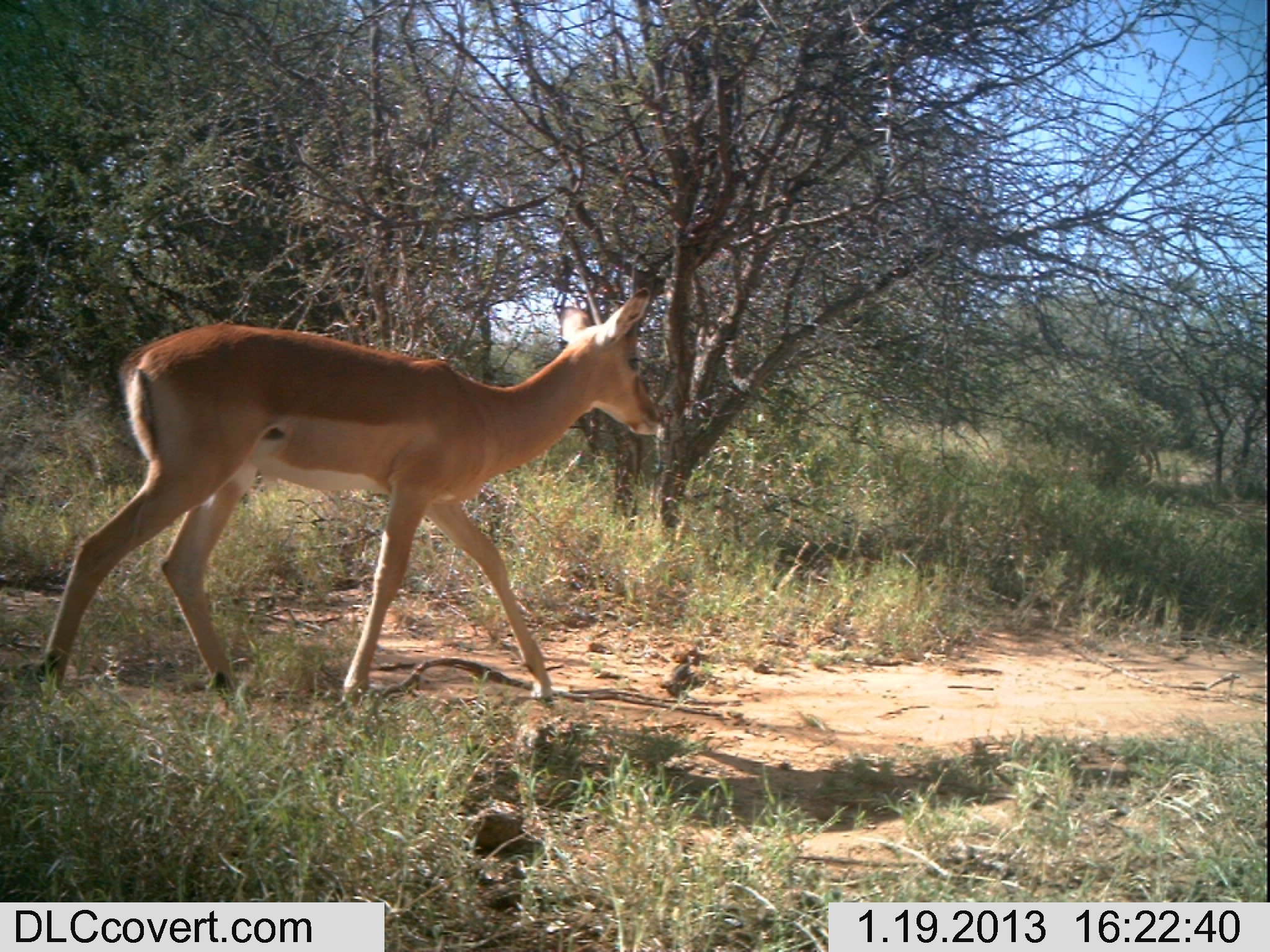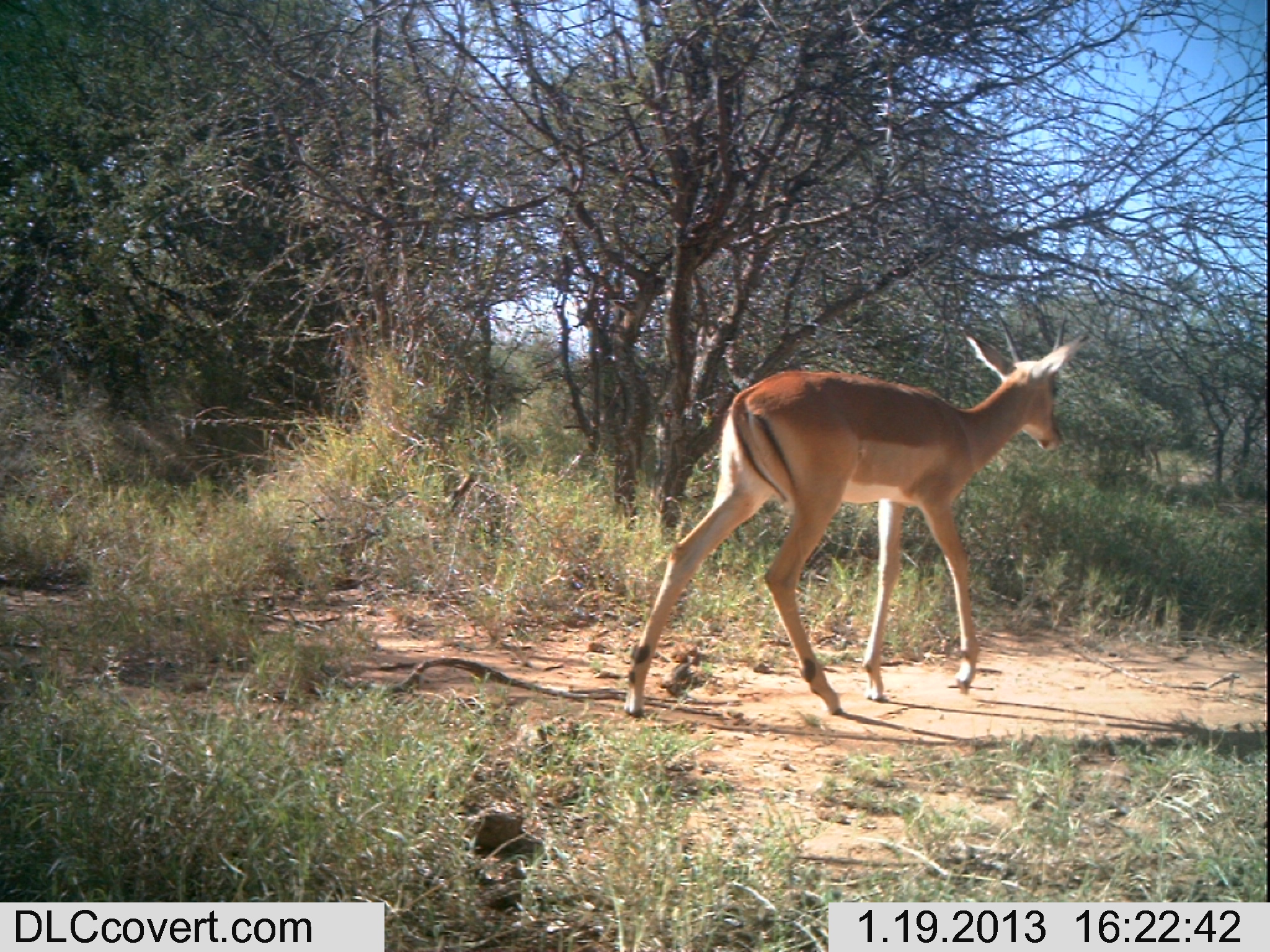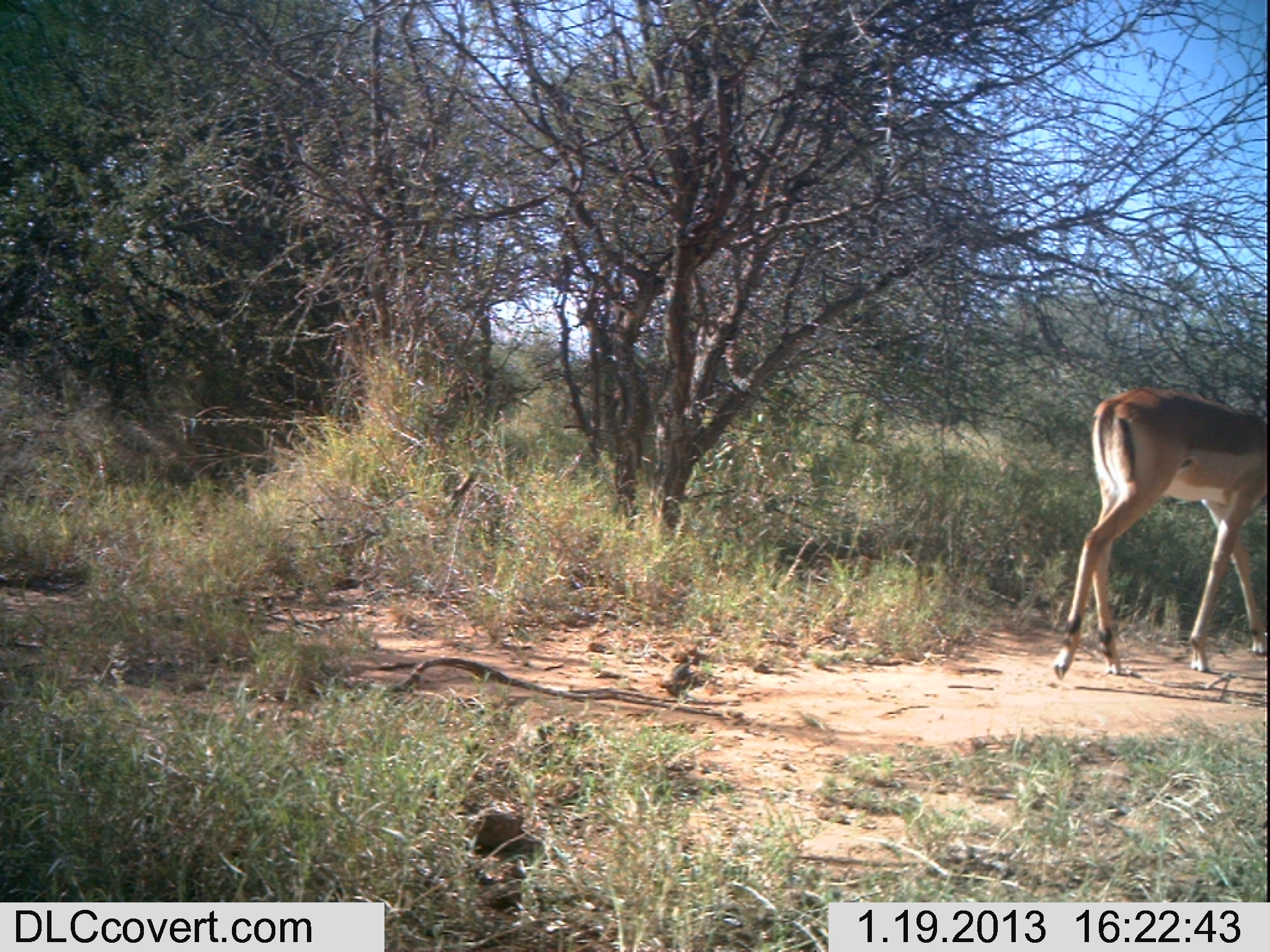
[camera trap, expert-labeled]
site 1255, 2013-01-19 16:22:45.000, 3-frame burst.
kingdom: Animalia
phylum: Chordata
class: Mammalia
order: Artiodactyla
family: Bovidae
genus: Aepyceros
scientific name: Aepyceros melampus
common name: impala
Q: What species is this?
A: Aepyceros melampus (impala).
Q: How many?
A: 1.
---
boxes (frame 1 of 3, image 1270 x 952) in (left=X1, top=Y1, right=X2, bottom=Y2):
aepyceros melampus: (left=34, top=281, right=667, bottom=710)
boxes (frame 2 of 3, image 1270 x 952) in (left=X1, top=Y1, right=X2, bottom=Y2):
aepyceros melampus: (left=623, top=313, right=1090, bottom=717)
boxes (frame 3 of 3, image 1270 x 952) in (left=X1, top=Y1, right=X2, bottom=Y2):
aepyceros melampus: (left=1053, top=384, right=1267, bottom=682)